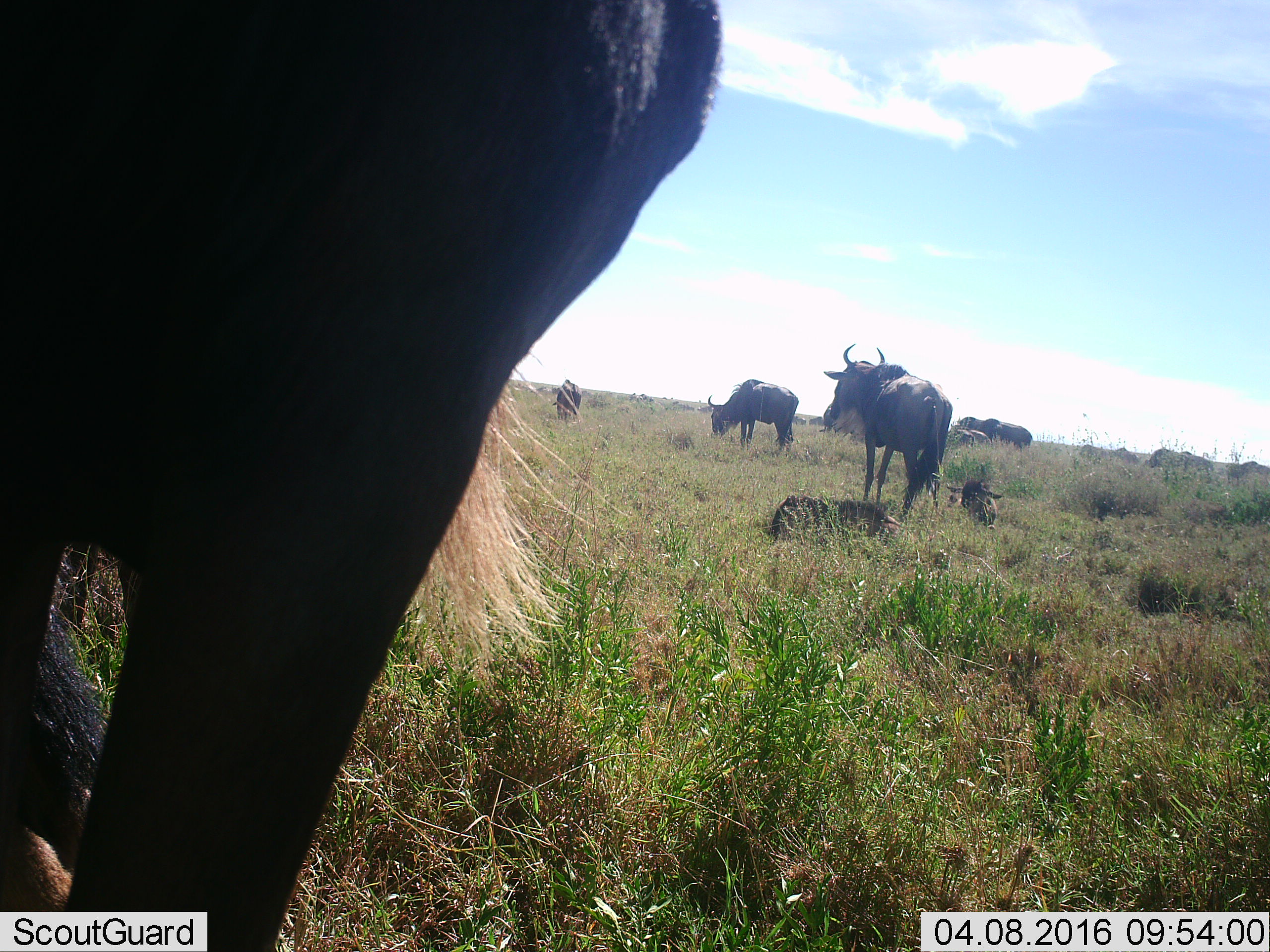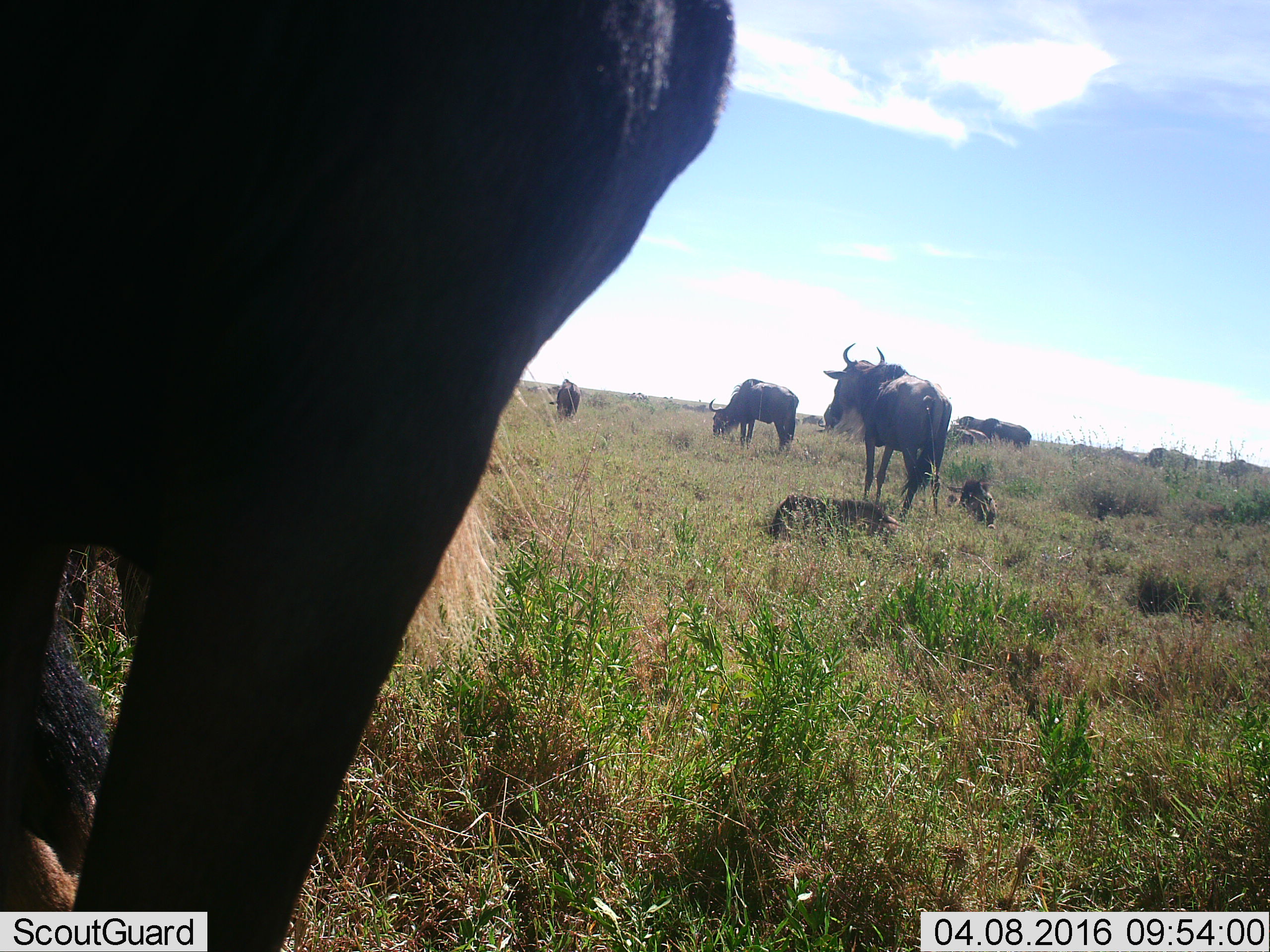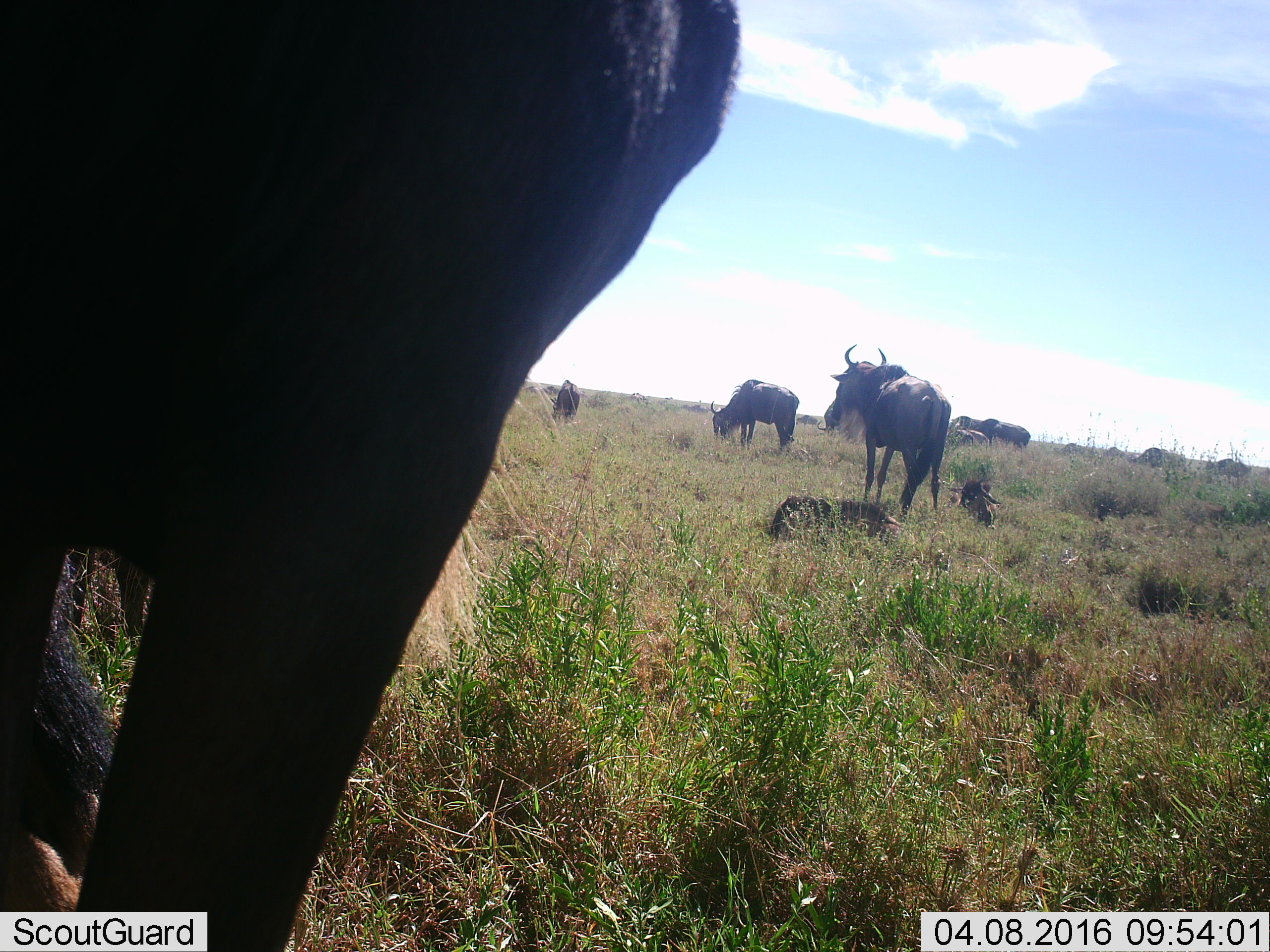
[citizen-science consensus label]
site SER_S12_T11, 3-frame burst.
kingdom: Animalia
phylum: Chordata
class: Mammalia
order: Artiodactyla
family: Bovidae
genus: Connochaetes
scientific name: Connochaetes taurinus taurinus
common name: blue wildebeest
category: wildebeestblue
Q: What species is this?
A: Wildebeestblue (blue wildebeest) (Connochaetes taurinus taurinus).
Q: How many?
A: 10.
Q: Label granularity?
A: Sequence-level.